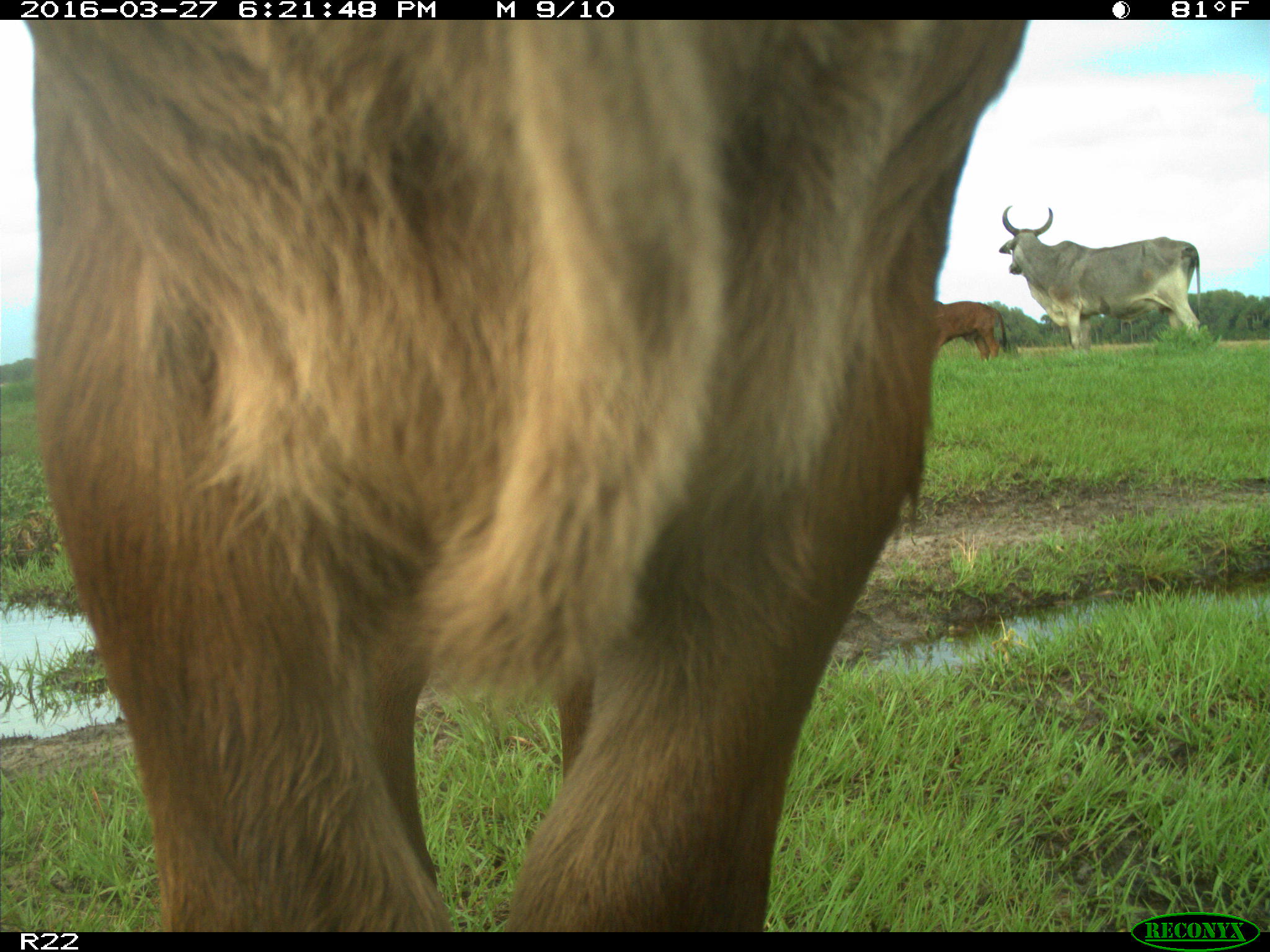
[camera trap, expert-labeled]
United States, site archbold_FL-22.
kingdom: Animalia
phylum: Chordata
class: Mammalia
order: Artiodactyla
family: Bovidae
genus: Bos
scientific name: Bos taurus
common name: domestic cow